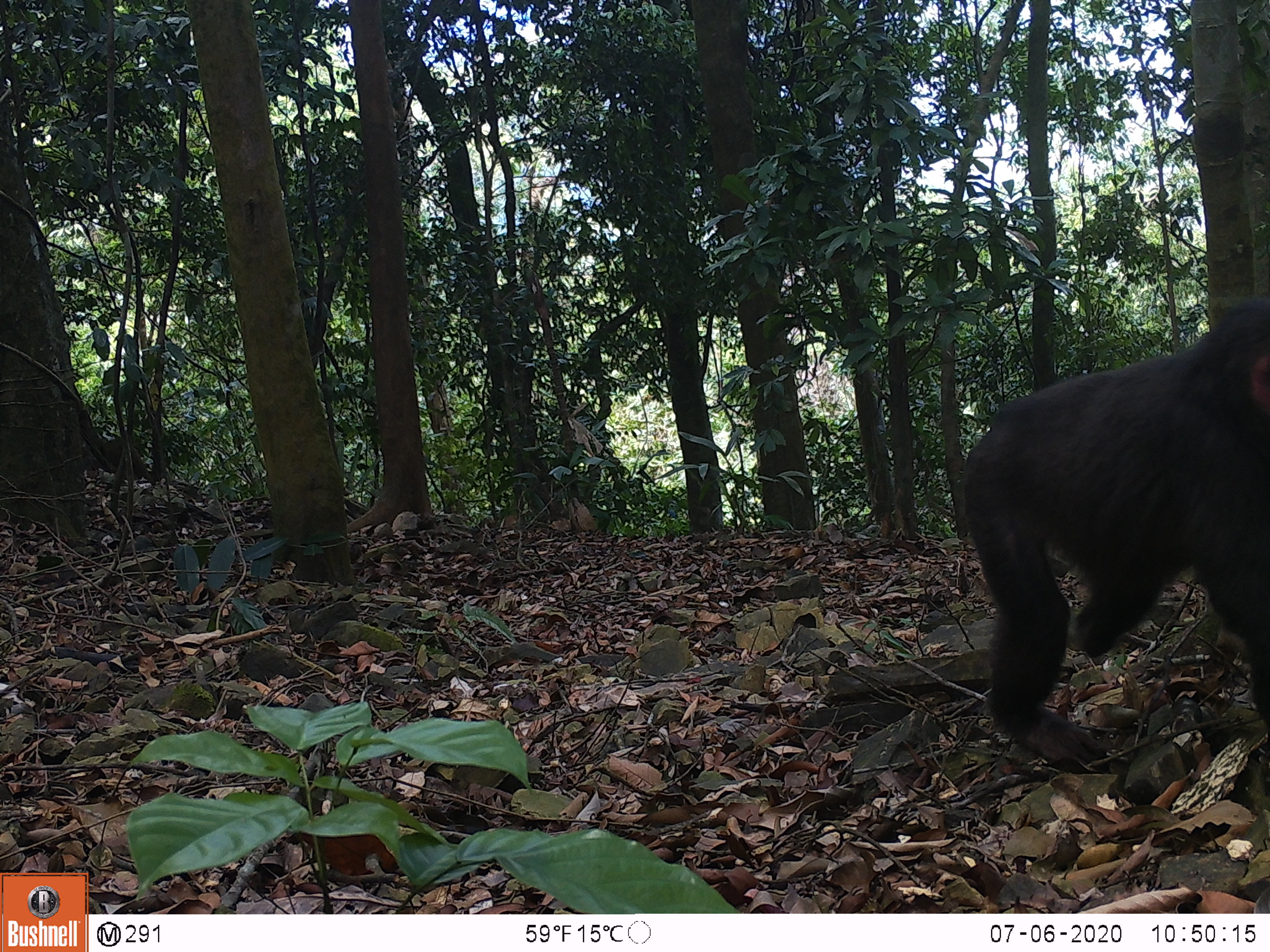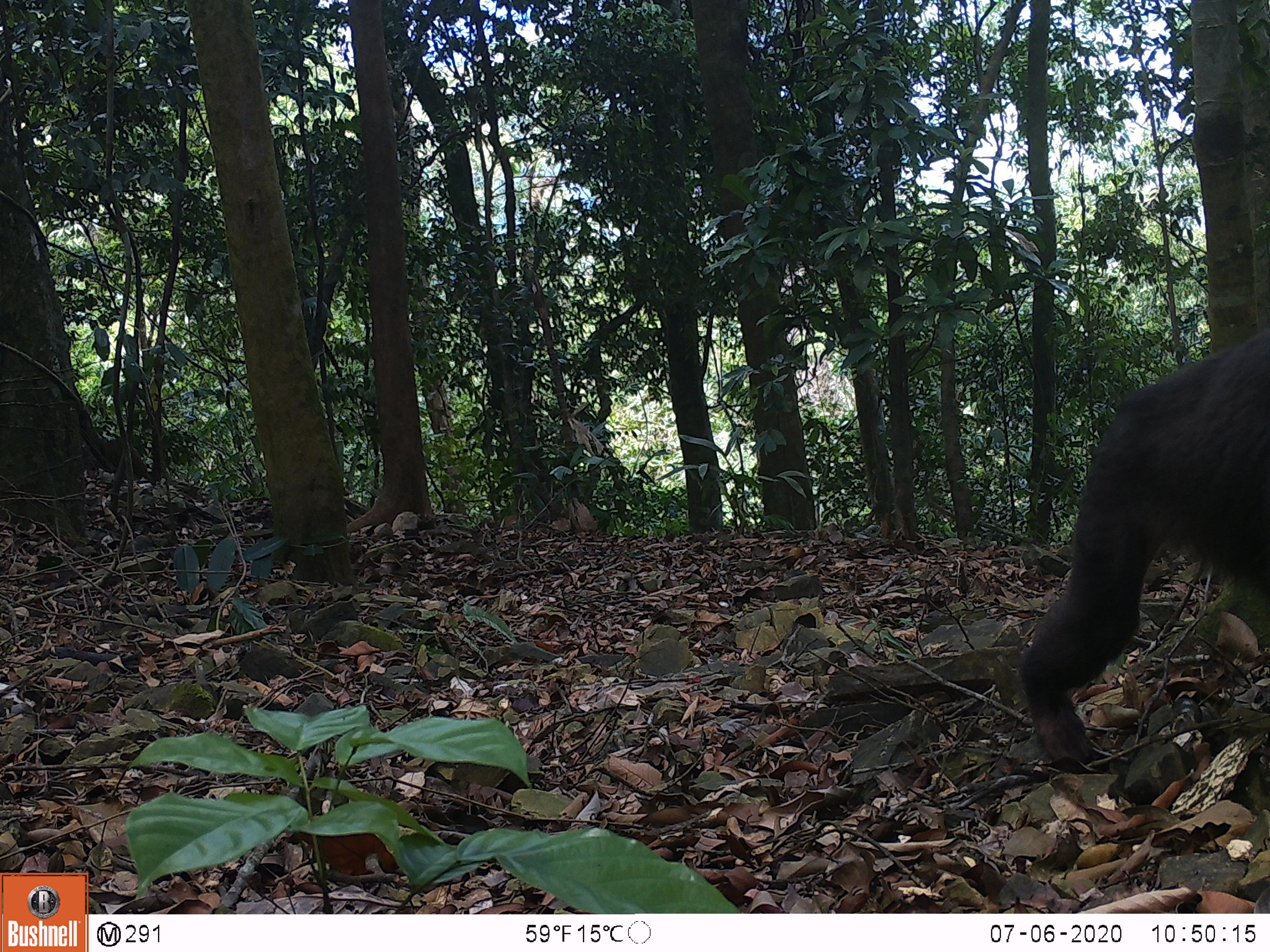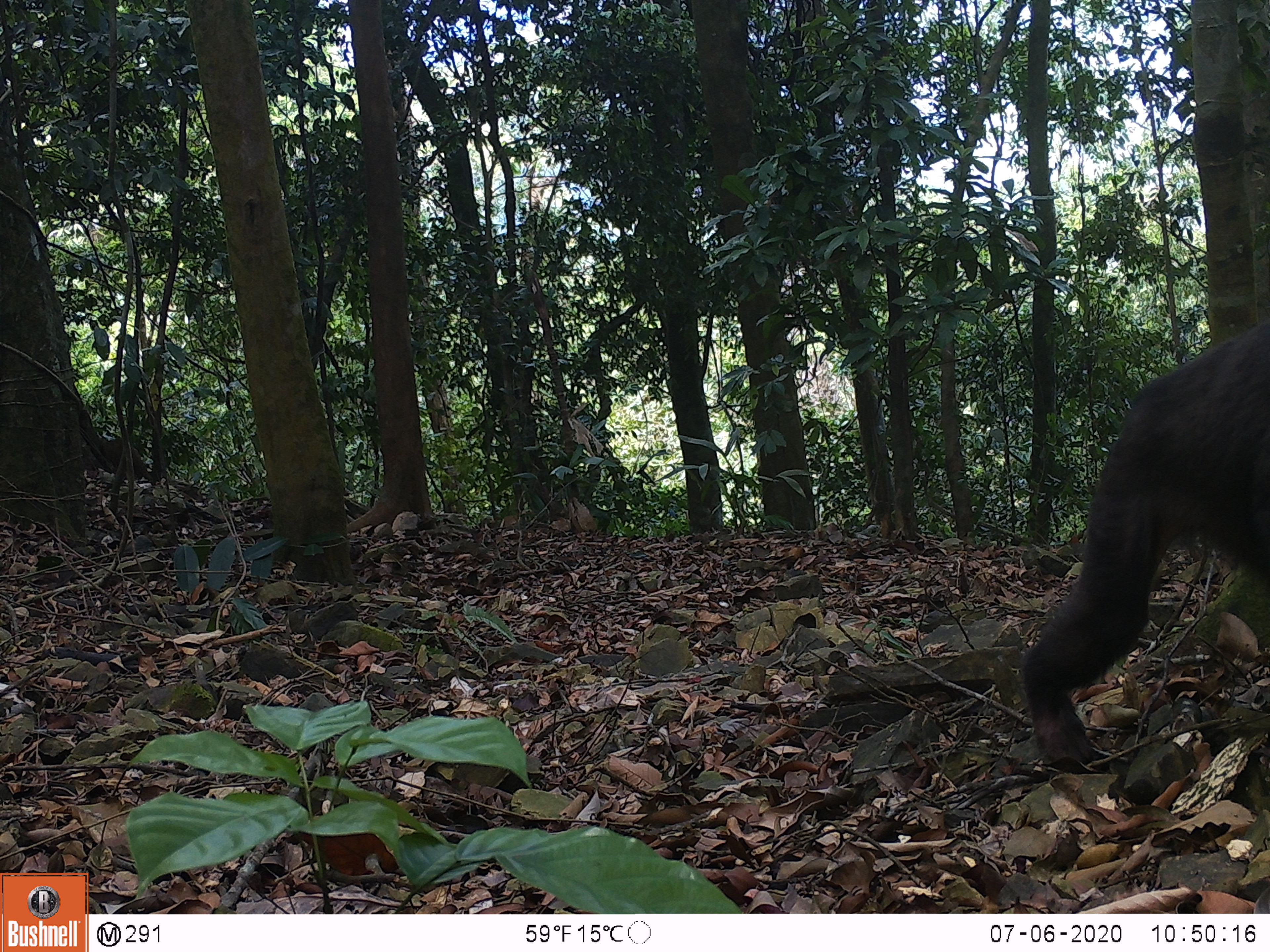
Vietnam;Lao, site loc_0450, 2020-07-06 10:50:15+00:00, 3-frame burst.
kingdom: Animalia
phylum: Chordata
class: Mammalia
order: Primates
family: Cercopithecidae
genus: Macaca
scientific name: Macaca arctoides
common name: stump-tailed macaque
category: stump tailed macaque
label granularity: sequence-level